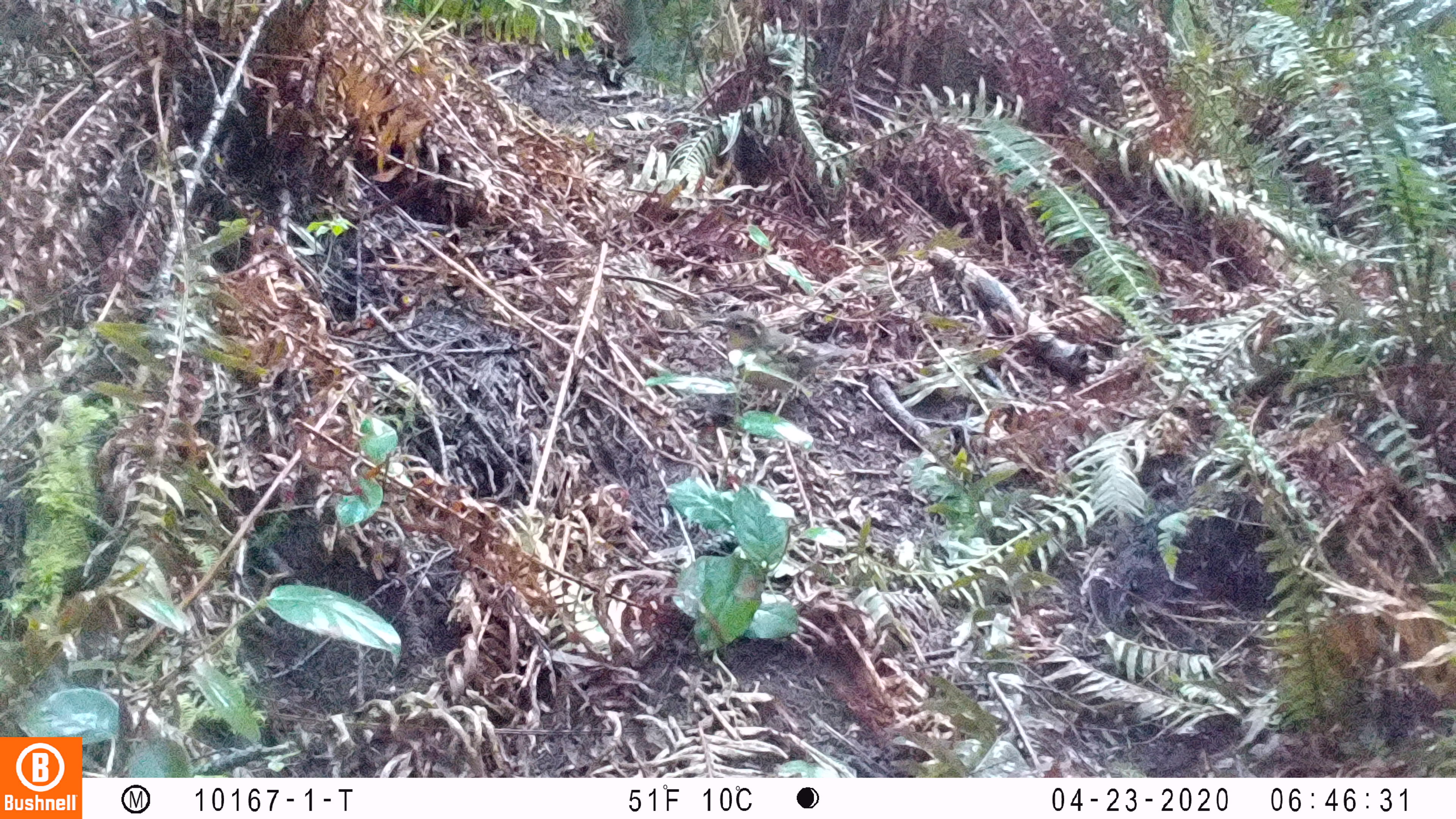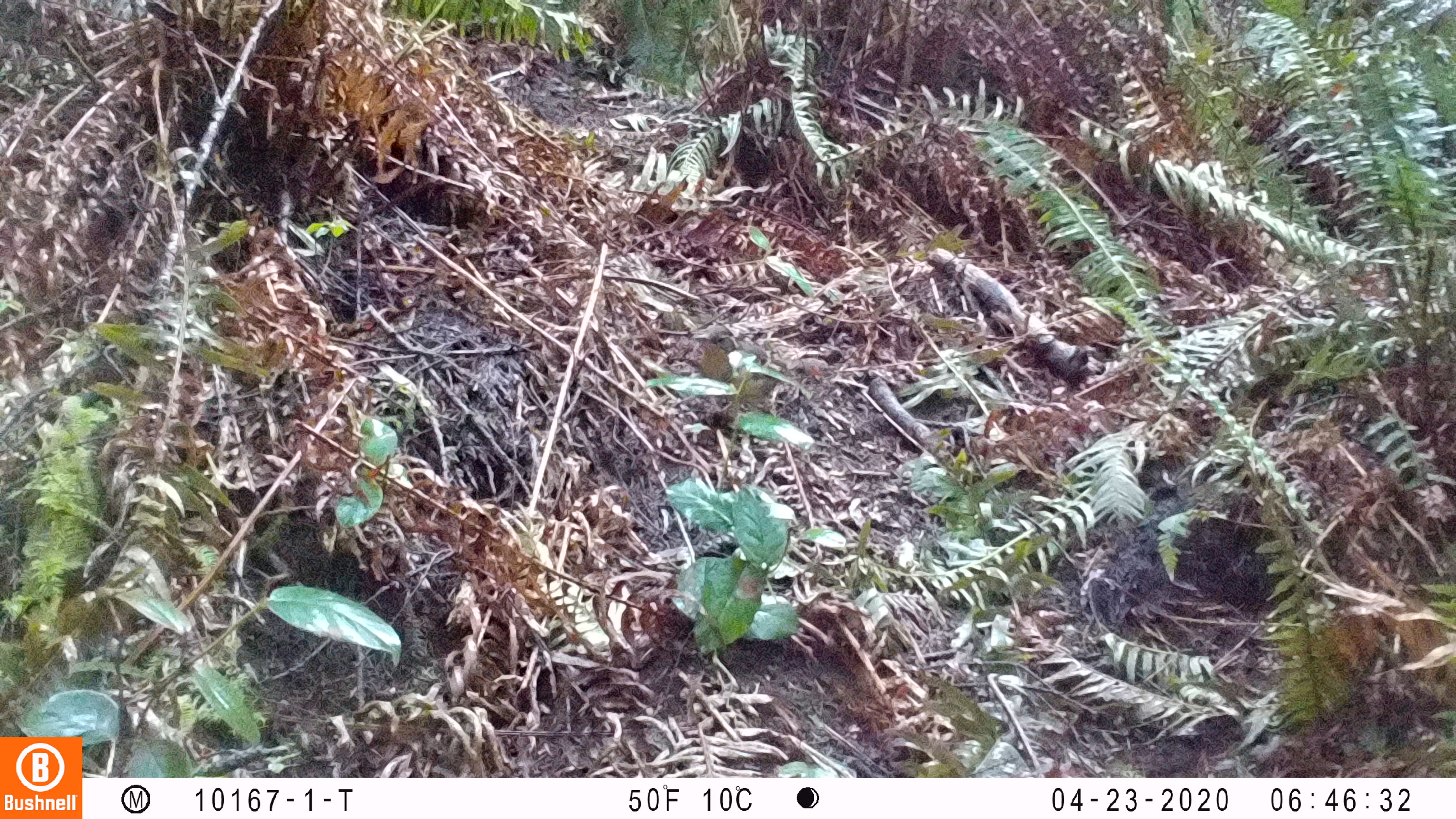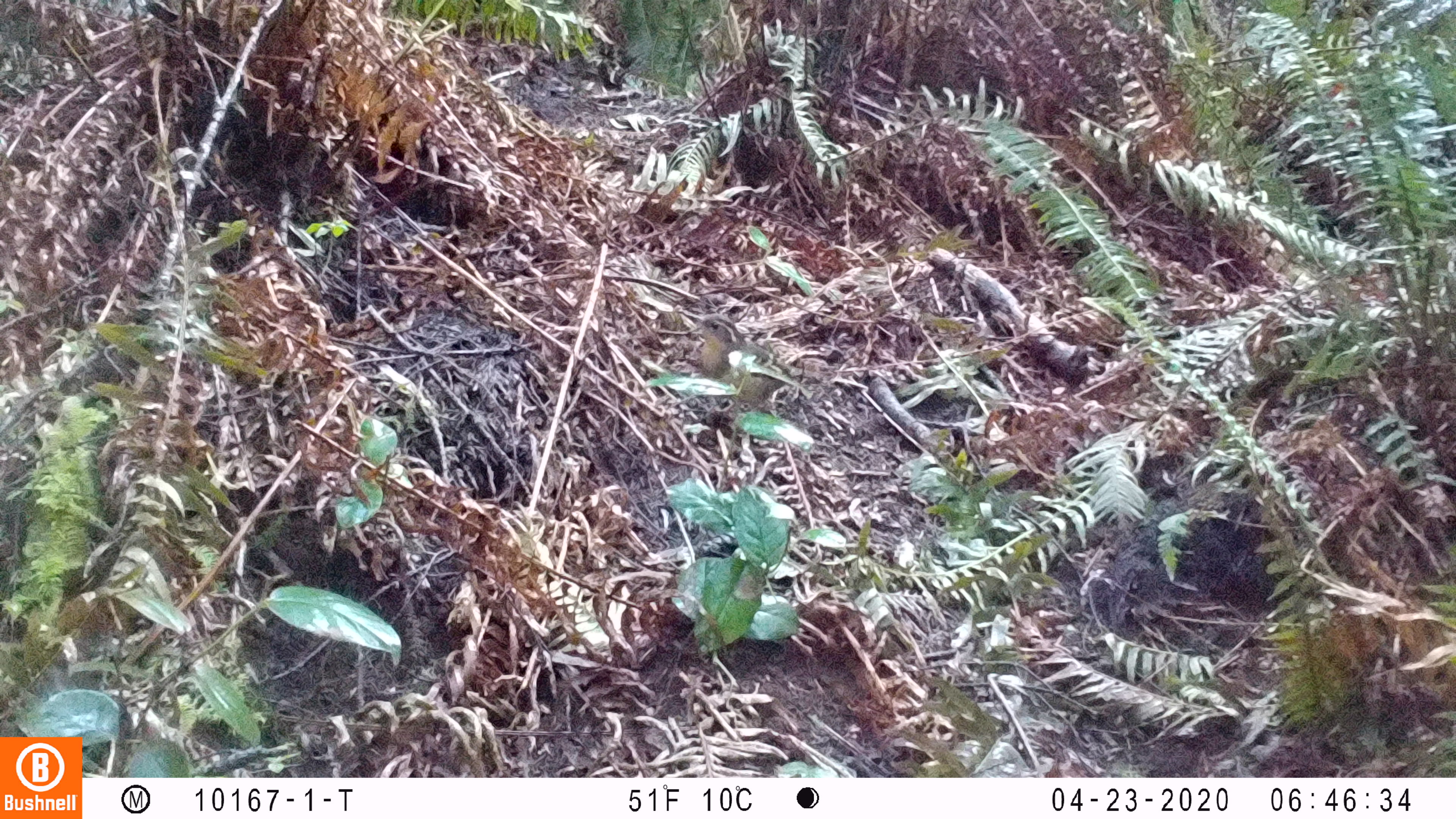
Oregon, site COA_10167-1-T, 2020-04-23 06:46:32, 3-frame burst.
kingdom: Animalia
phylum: Chordata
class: Aves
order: Passeriformes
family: Turdidae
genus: Ixoreus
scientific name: Ixoreus naevius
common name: varied thrush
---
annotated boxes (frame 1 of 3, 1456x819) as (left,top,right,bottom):
varied thrush: (707,312,844,412)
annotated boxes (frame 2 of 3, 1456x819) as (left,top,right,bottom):
varied thrush: (690,324,794,407)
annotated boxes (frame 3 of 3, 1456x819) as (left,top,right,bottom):
varied thrush: (686,312,792,406)